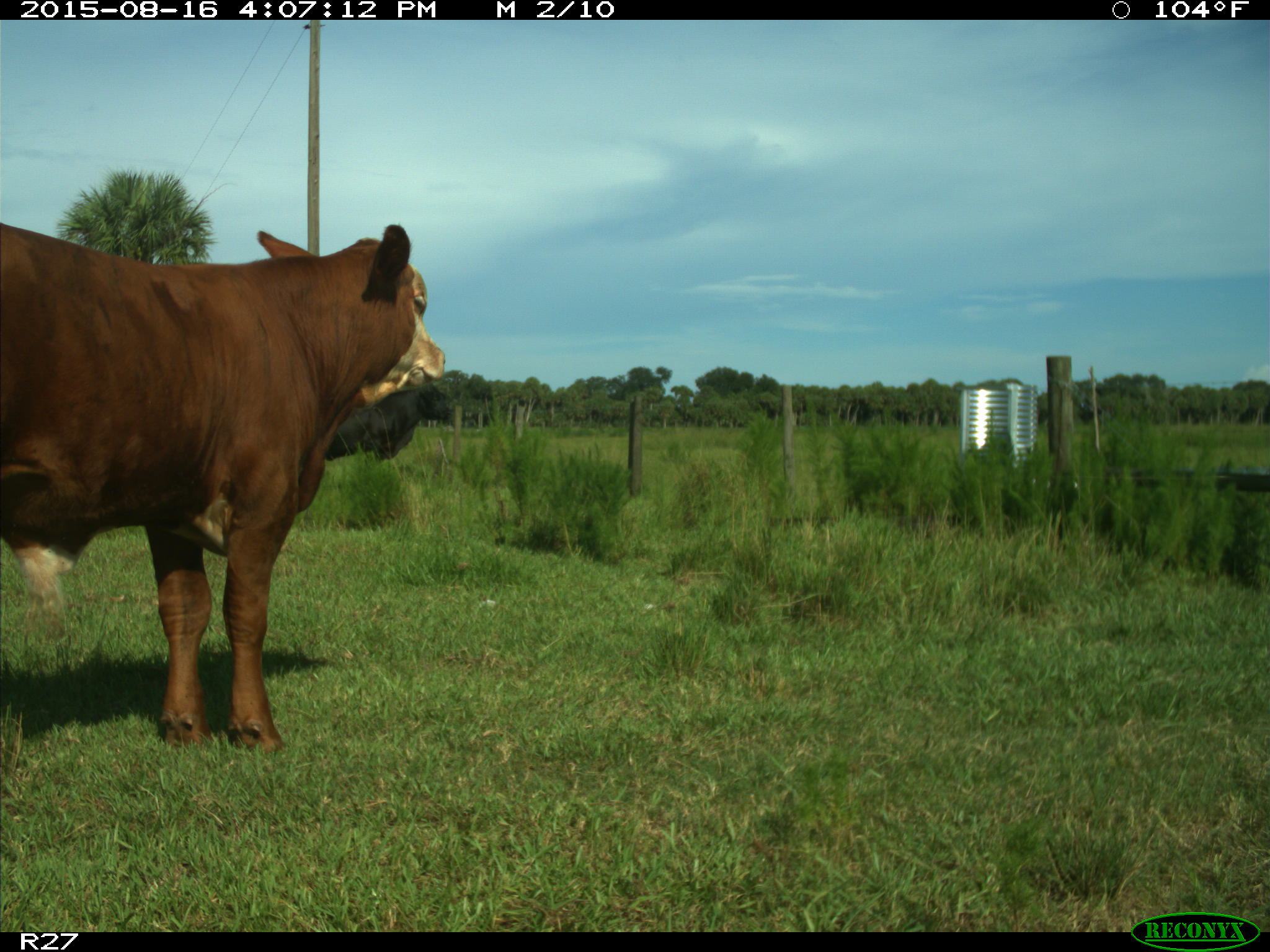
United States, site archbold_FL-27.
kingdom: Animalia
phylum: Chordata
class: Mammalia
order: Artiodactyla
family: Bovidae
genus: Bos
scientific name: Bos taurus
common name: domestic cow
Bos taurus (domestic cow).